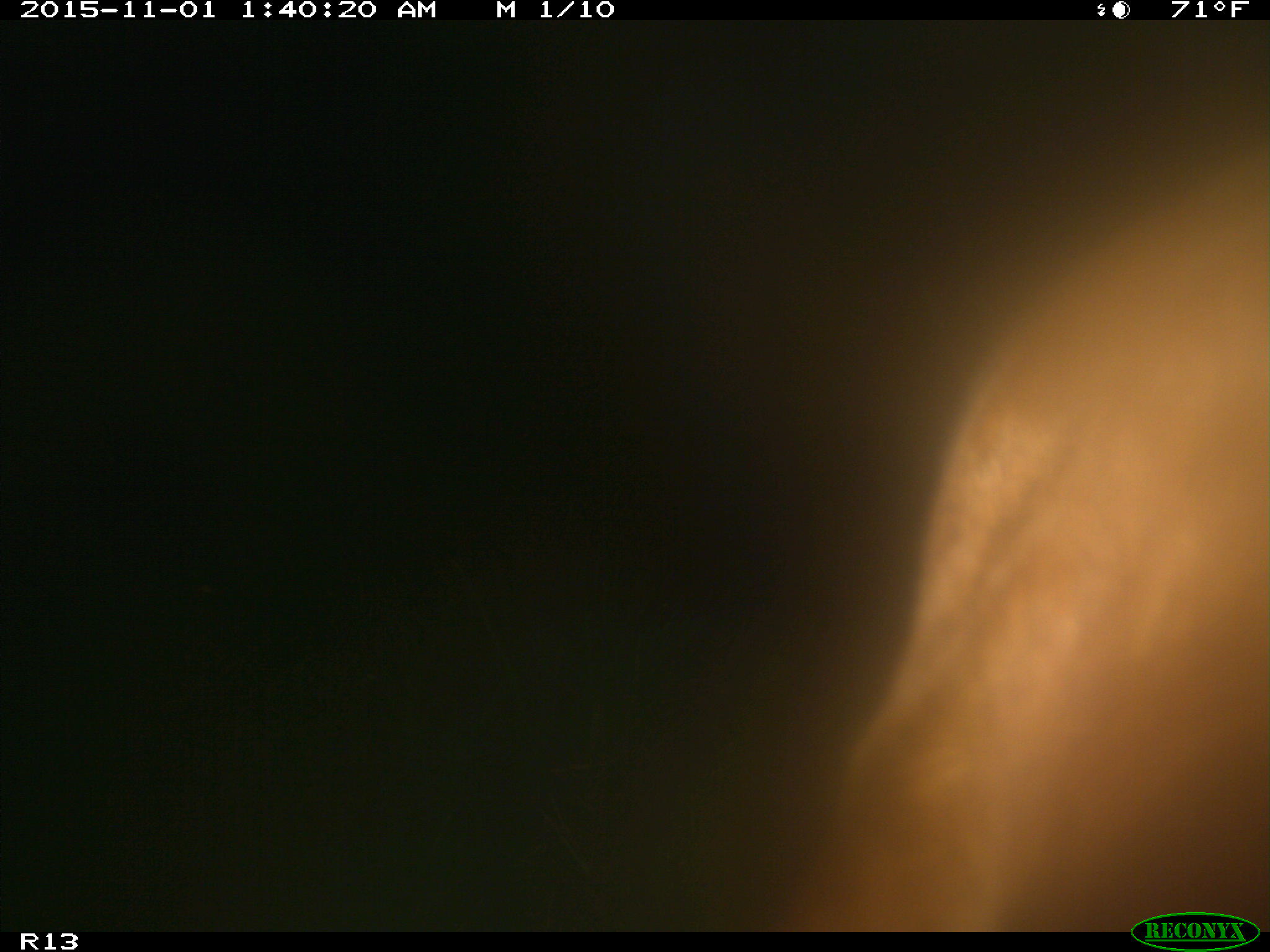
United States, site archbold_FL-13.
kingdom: Animalia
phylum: Chordata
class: Mammalia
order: Artiodactyla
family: Bovidae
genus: Bos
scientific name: Bos taurus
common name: domestic cow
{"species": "Bos taurus (domestic cow)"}